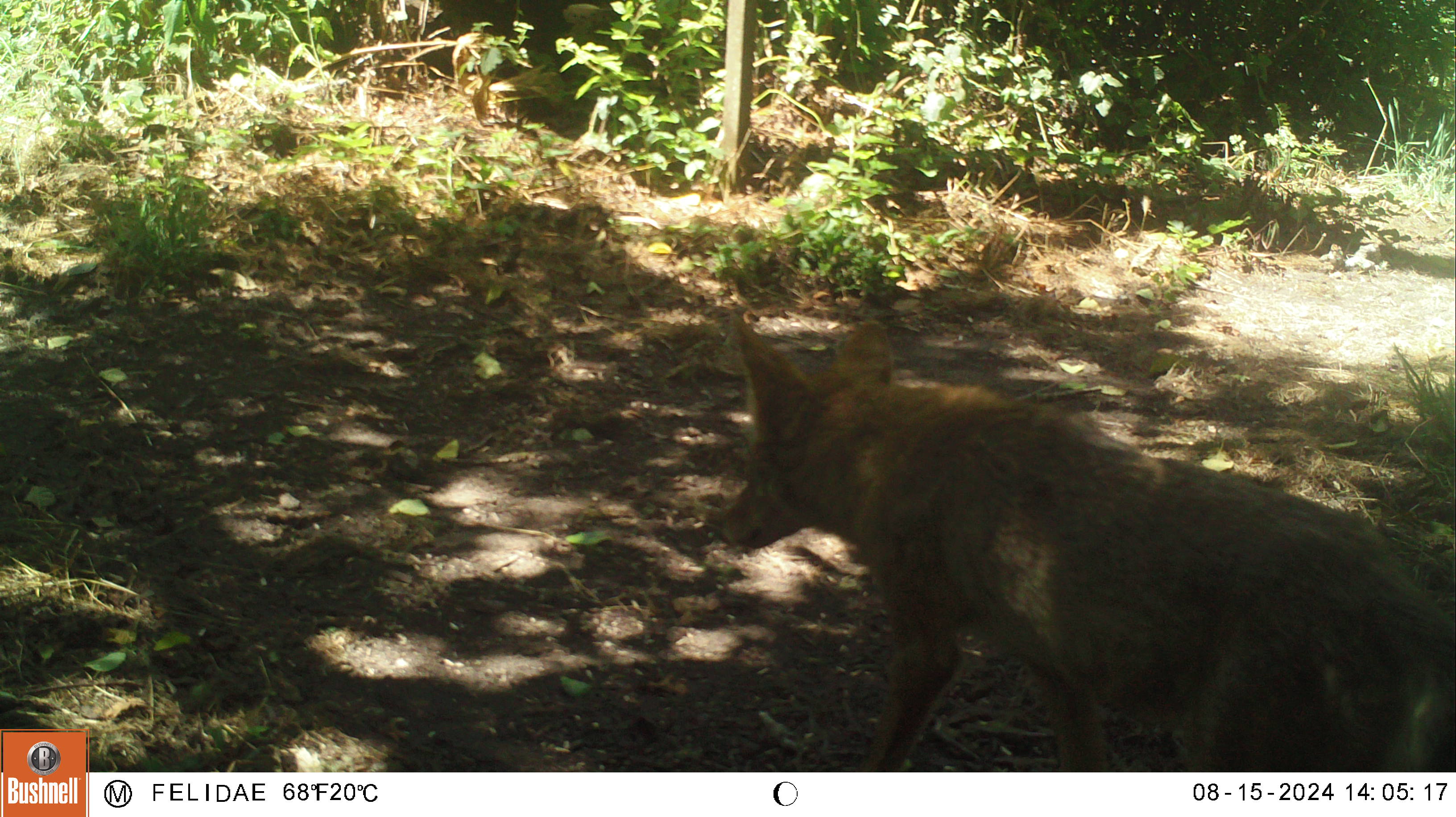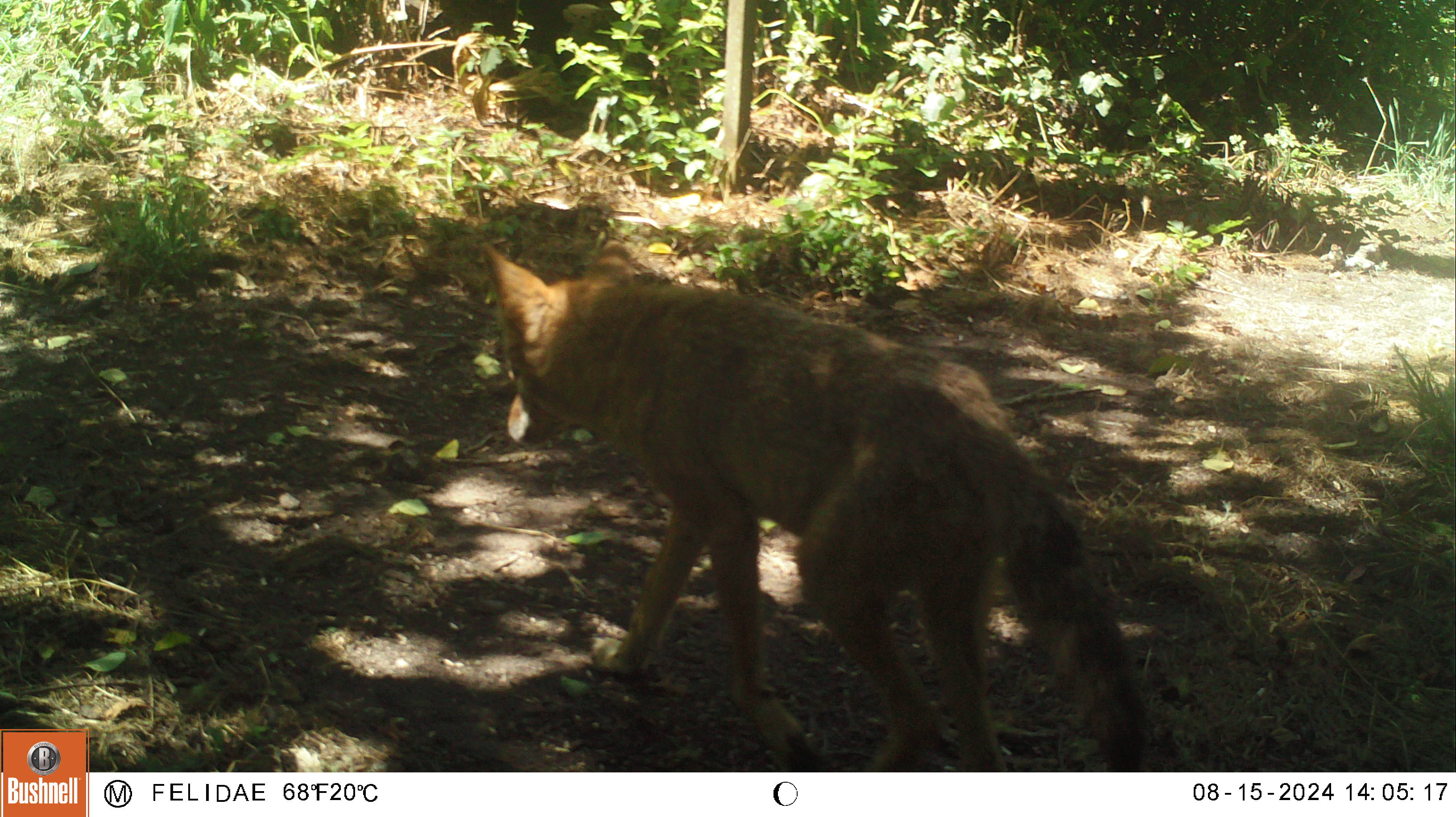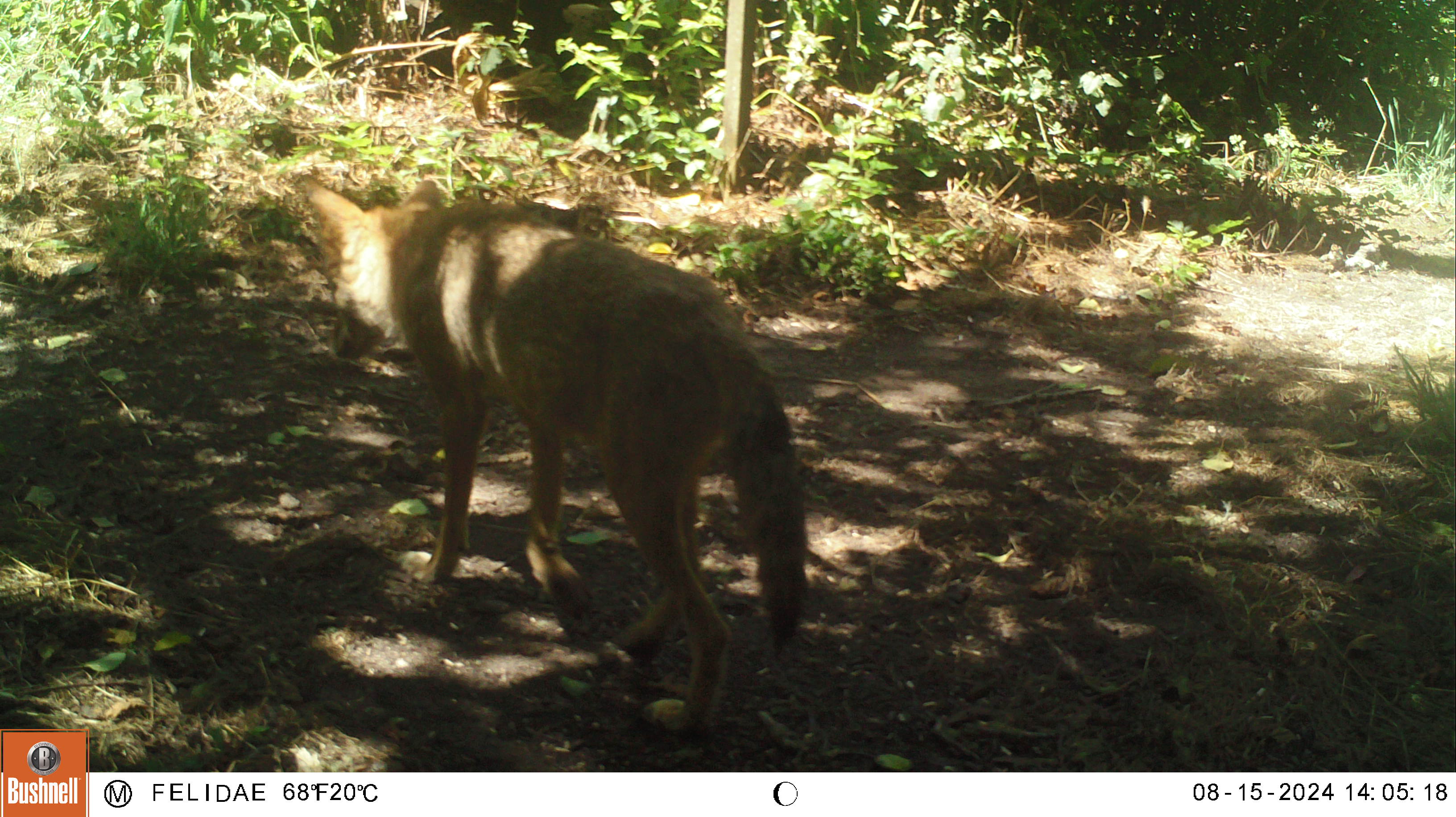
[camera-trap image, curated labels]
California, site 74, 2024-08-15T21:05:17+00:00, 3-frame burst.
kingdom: Animalia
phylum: Chordata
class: Mammalia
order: Carnivora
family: Canidae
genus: Canis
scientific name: Canis latrans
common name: coyote